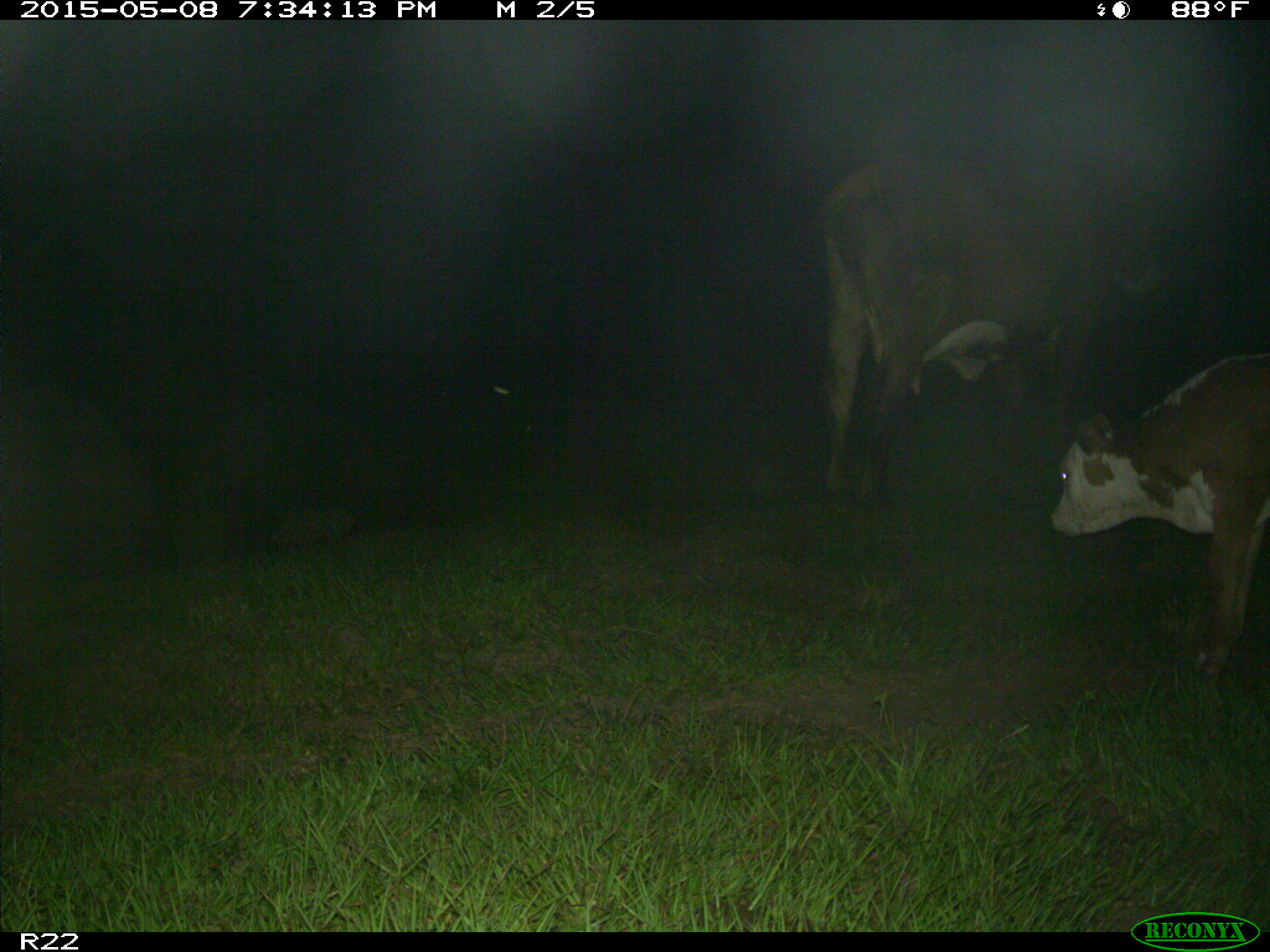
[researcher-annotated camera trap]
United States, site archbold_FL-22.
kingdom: Animalia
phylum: Chordata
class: Mammalia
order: Artiodactyla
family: Bovidae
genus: Bos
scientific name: Bos taurus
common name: domestic cow